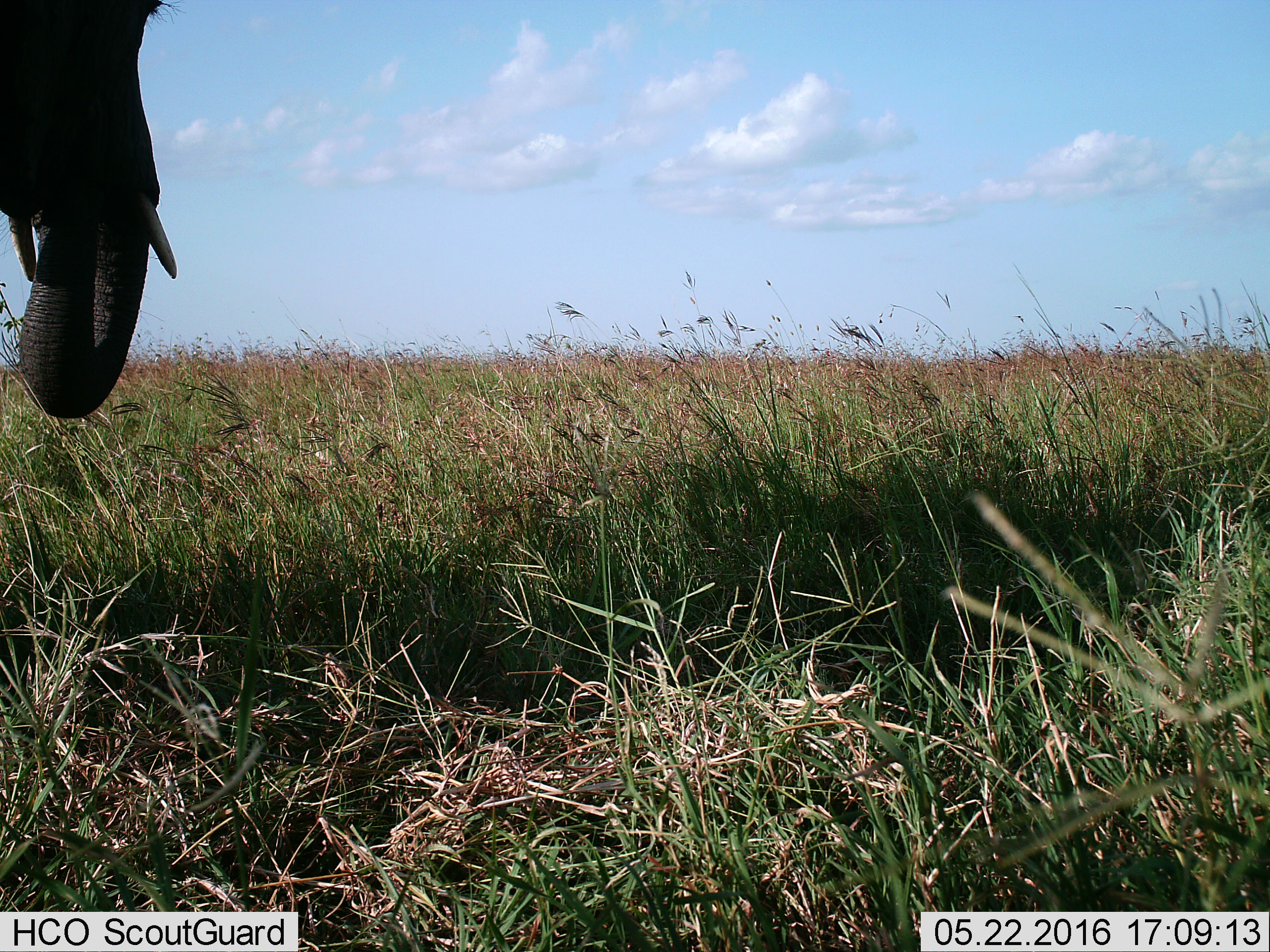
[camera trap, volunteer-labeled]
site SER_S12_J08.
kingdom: Animalia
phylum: Chordata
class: Mammalia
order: Proboscidea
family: Elephantidae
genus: Loxodonta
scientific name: Loxodonta africana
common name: african bush elephant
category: elephant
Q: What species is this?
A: Elephant (african bush elephant) (Loxodonta africana).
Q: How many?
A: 1.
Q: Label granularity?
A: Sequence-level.